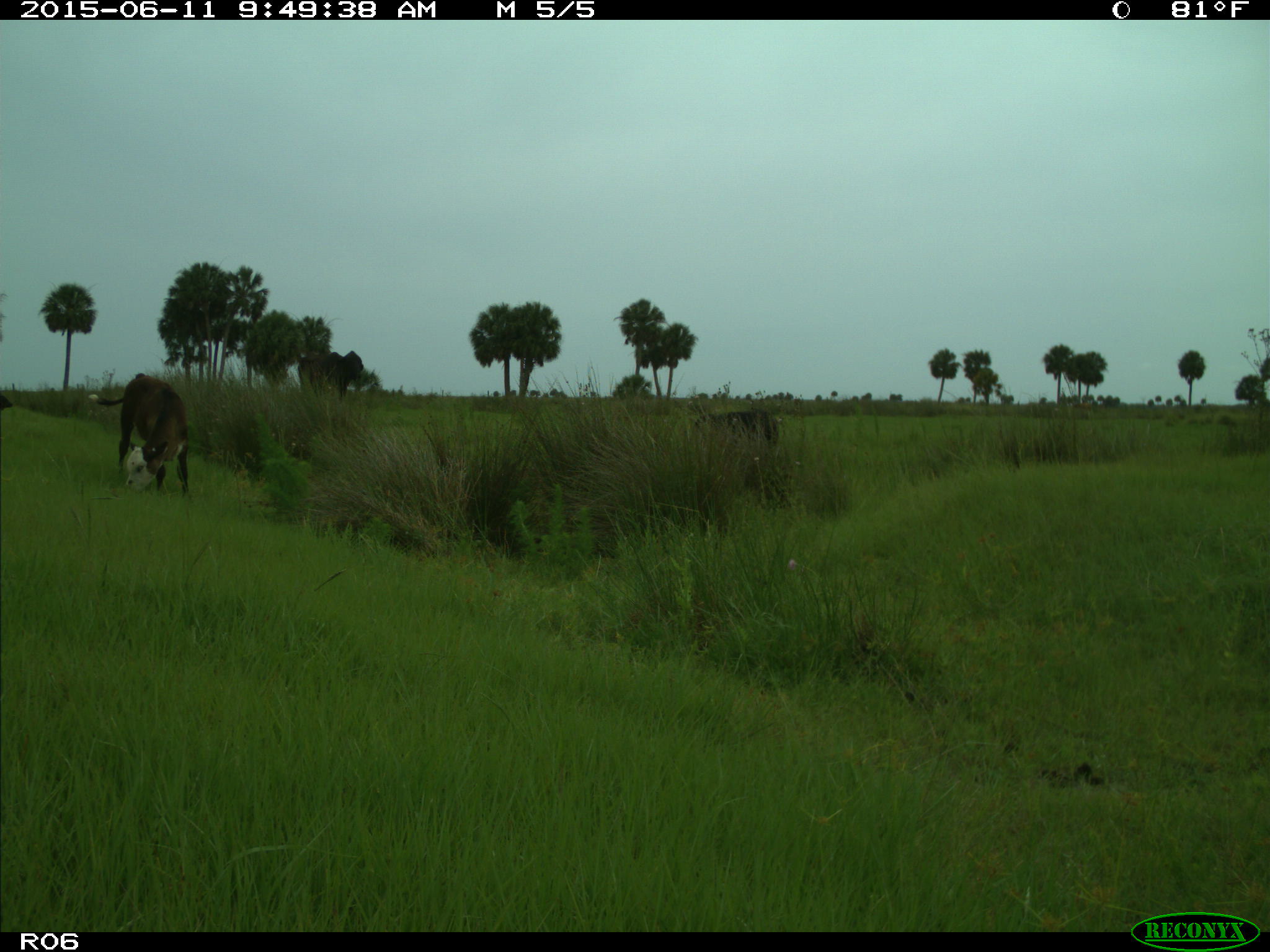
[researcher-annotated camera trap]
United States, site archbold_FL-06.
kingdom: Animalia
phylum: Chordata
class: Mammalia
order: Artiodactyla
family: Bovidae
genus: Bos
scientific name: Bos taurus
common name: domestic cow